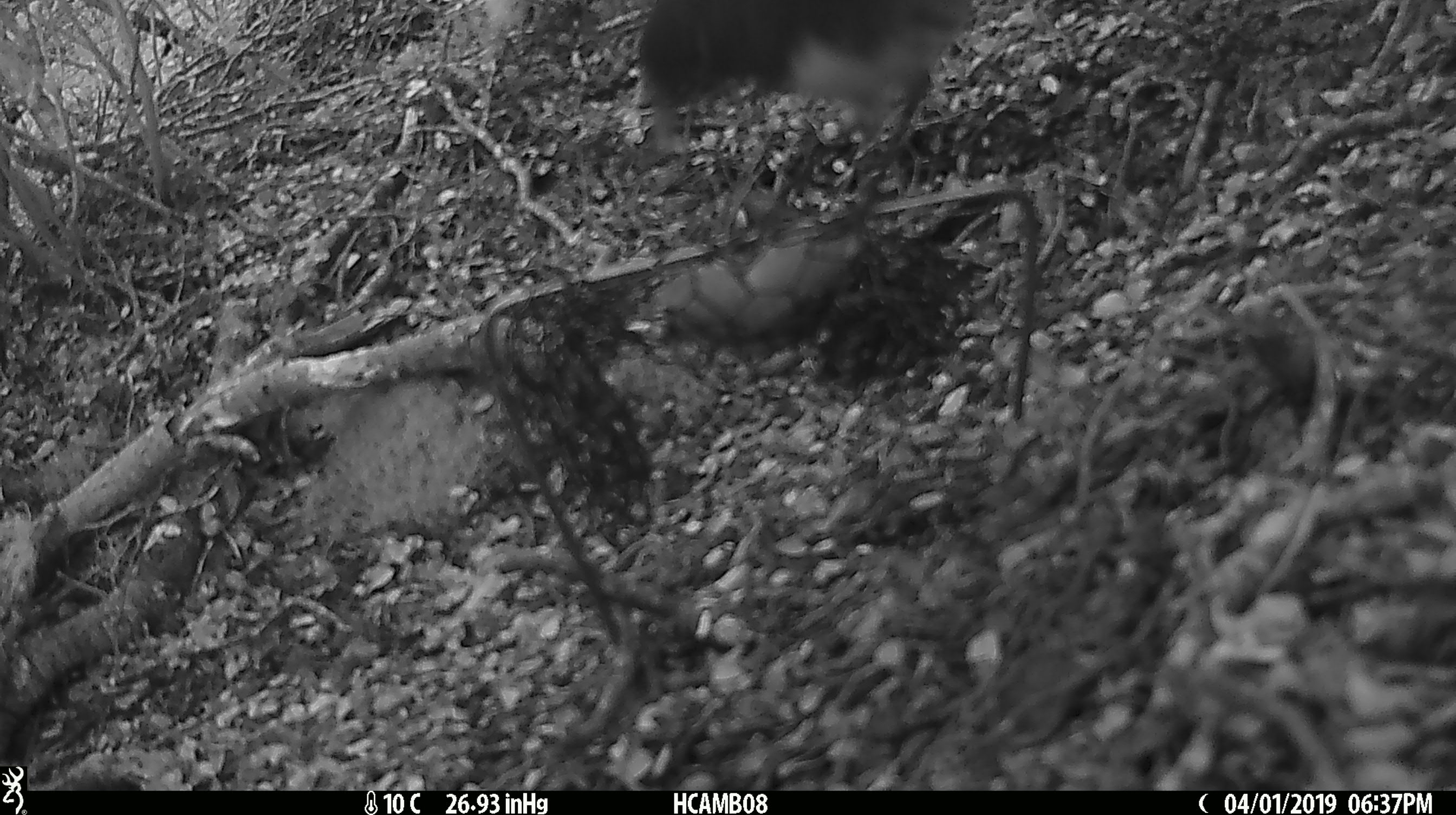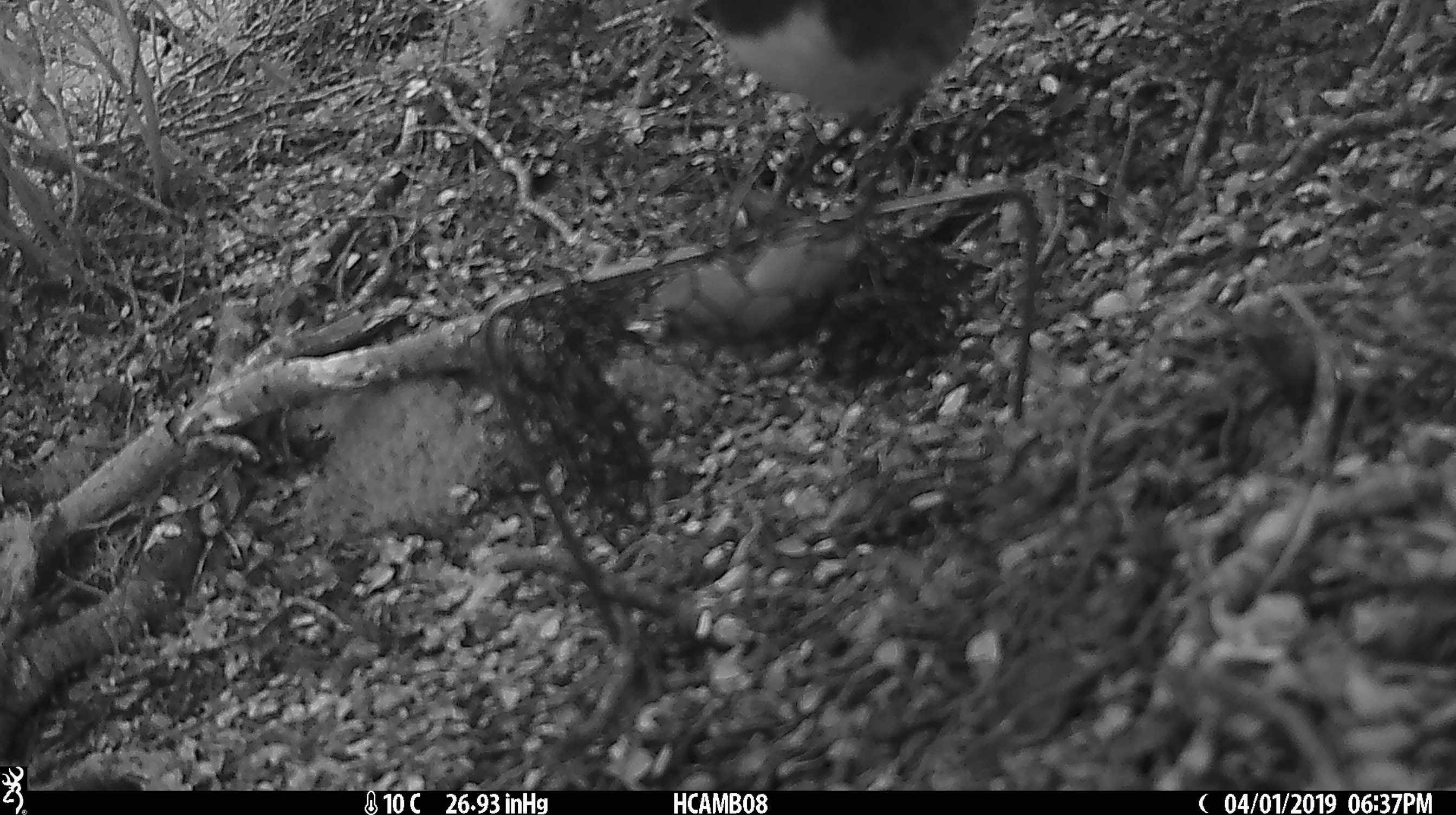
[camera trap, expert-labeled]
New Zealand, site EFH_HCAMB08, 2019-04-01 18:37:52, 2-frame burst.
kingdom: Animalia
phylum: Chordata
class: Aves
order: Passeriformes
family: Petroicidae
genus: Petroica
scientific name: Petroica australis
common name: new zealand robin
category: robin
Robin (new zealand robin) (Petroica australis).